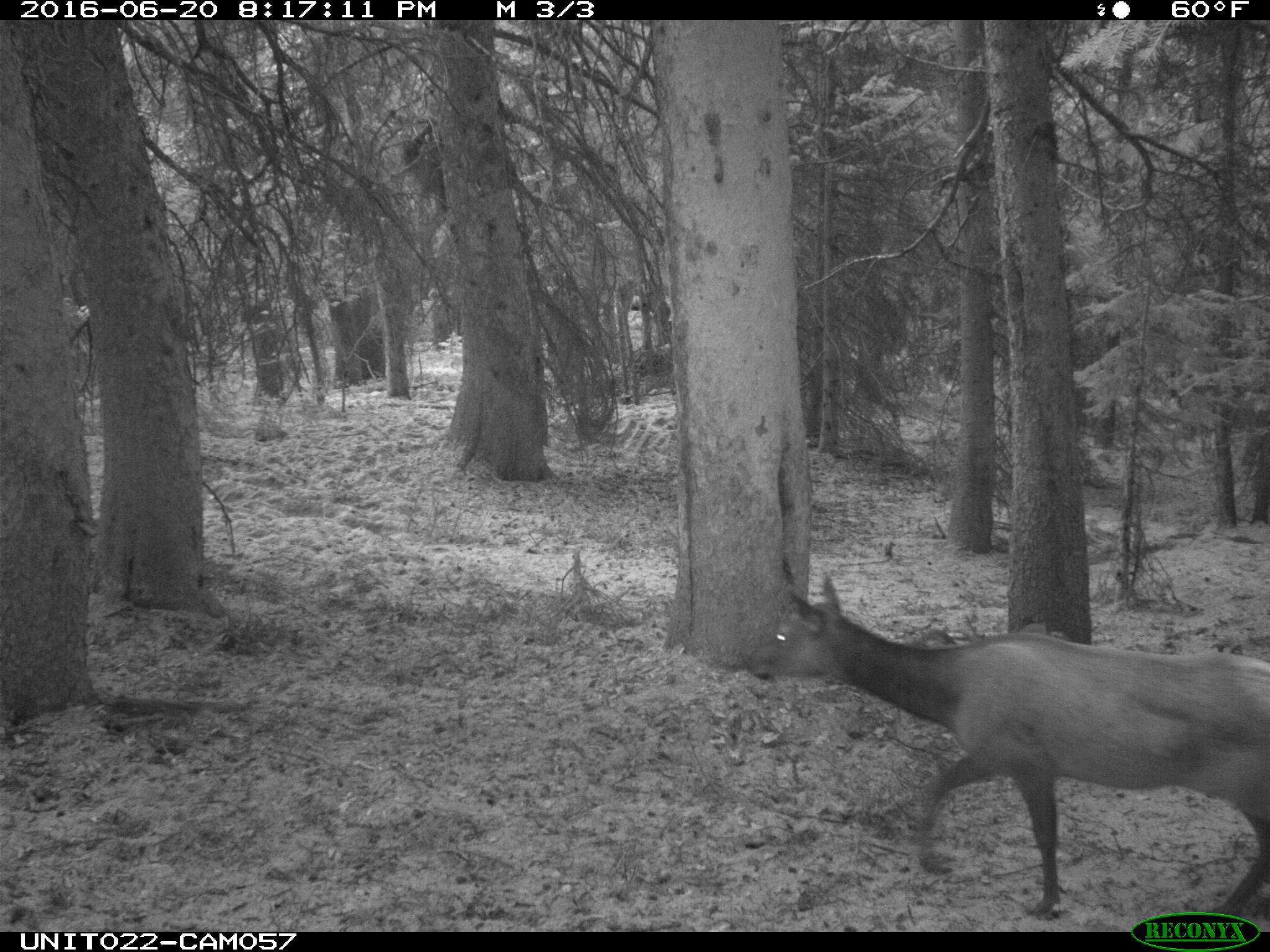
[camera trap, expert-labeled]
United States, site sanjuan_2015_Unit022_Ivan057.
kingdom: Animalia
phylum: Chordata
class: Mammalia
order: Artiodactyla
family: Cervidae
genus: Cervus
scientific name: Cervus elaphus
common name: red deer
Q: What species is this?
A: Cervus elaphus (red deer).